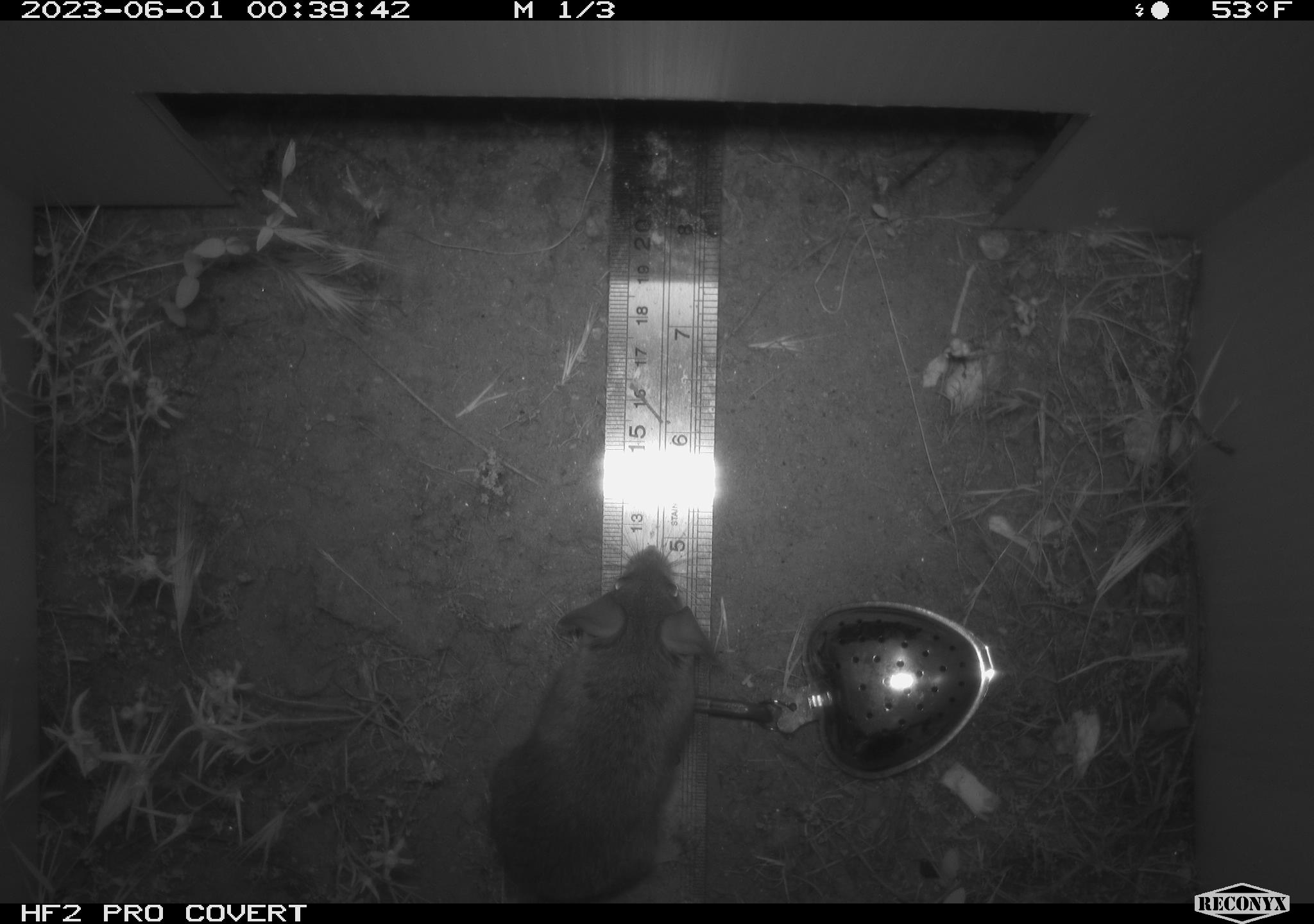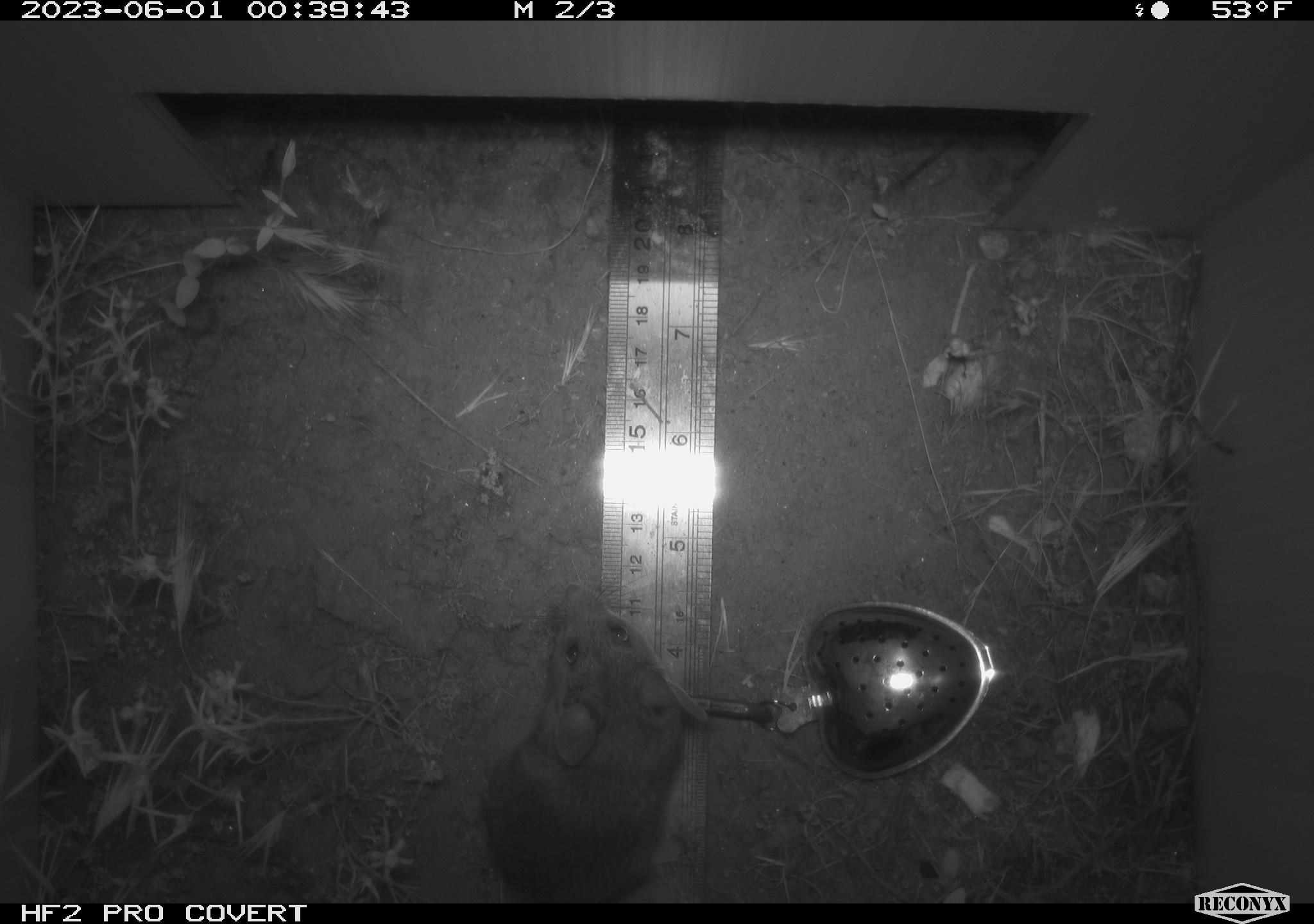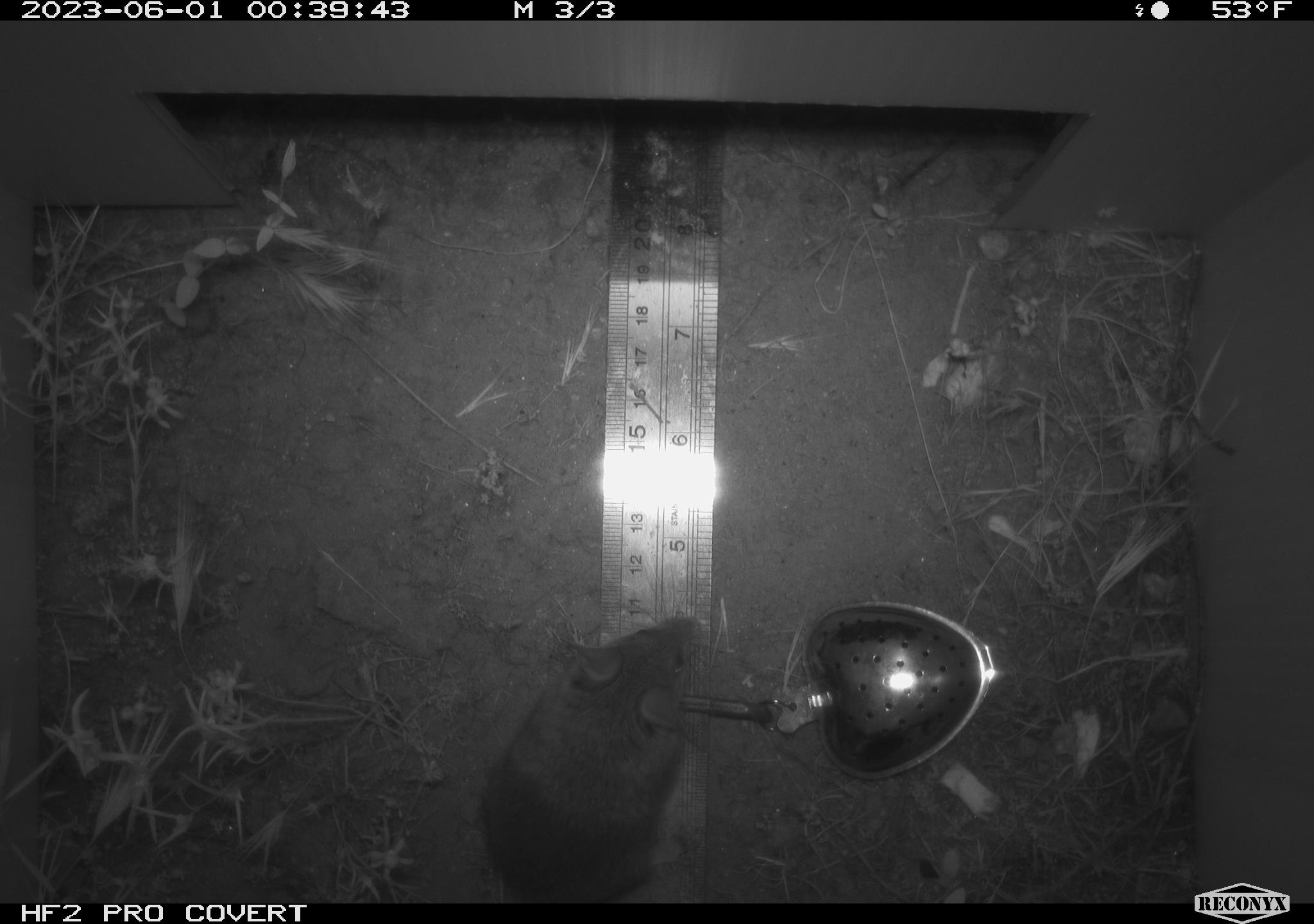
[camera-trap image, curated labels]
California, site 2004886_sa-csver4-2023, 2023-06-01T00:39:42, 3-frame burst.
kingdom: Animalia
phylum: Chordata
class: Mammalia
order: Rodentia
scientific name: Rodentia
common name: mouse species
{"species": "mouse species (Rodentia)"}